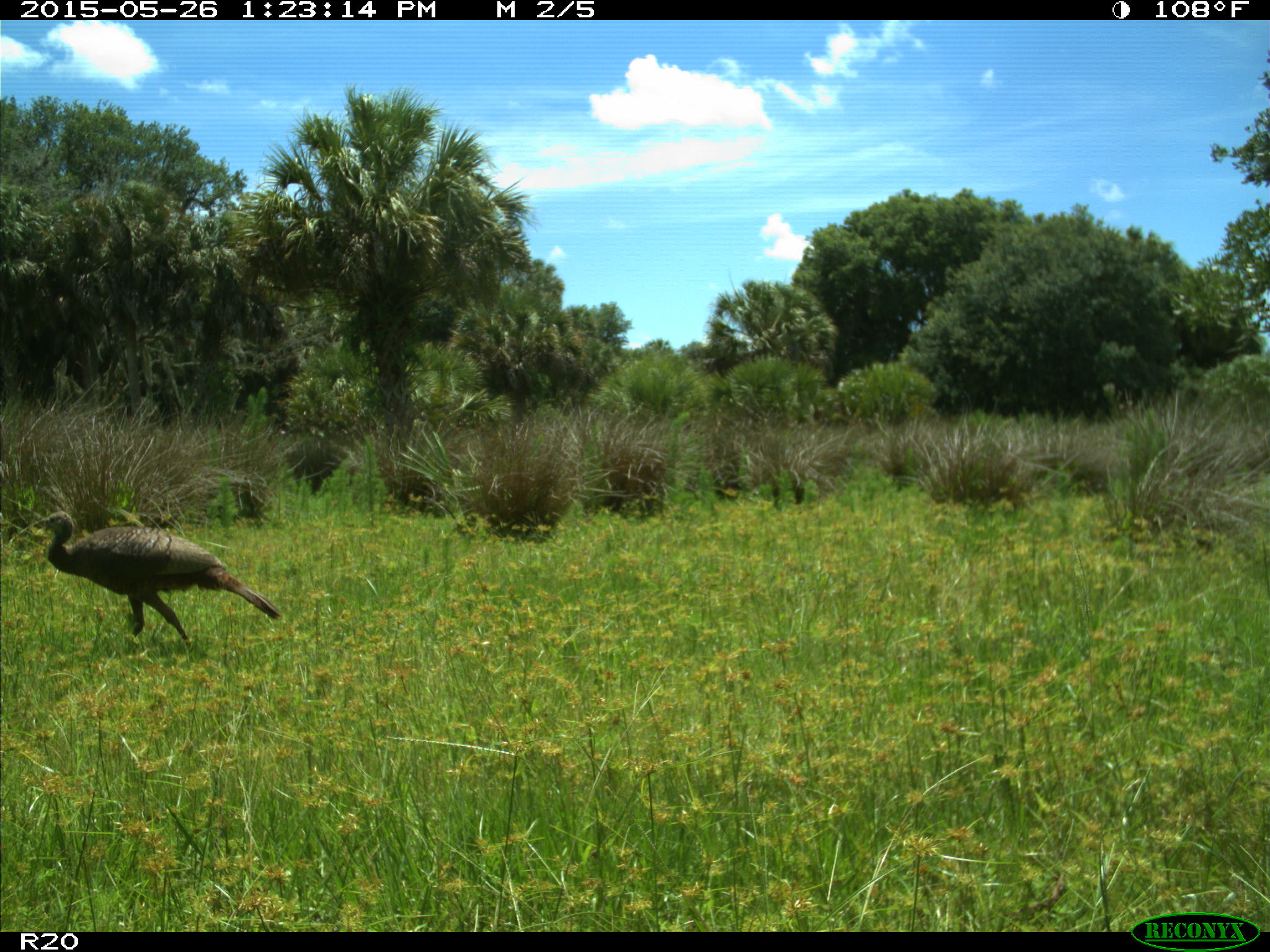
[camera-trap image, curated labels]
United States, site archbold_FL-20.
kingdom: Animalia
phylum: Chordata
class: Aves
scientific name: Aves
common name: birds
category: unidentified bird